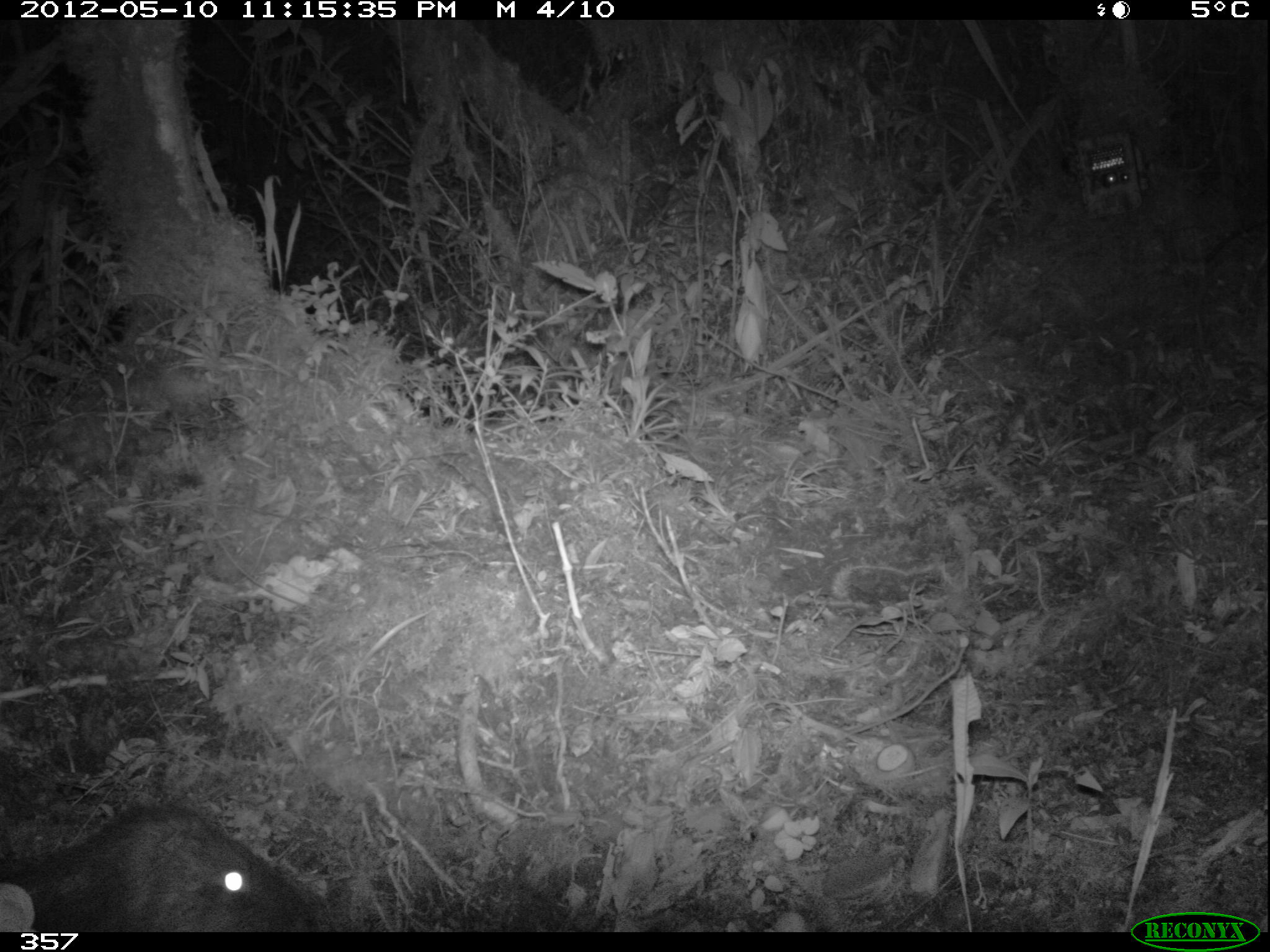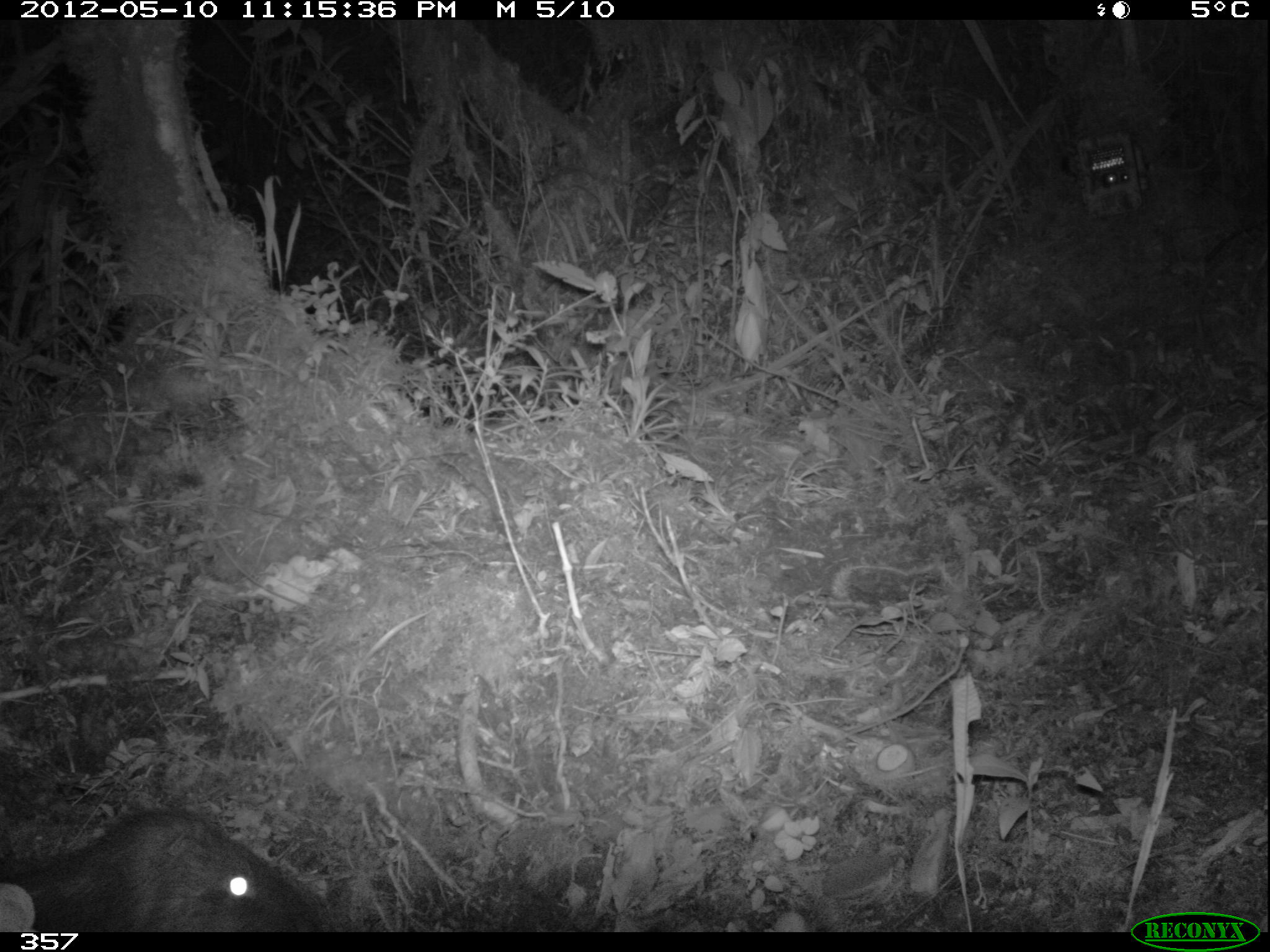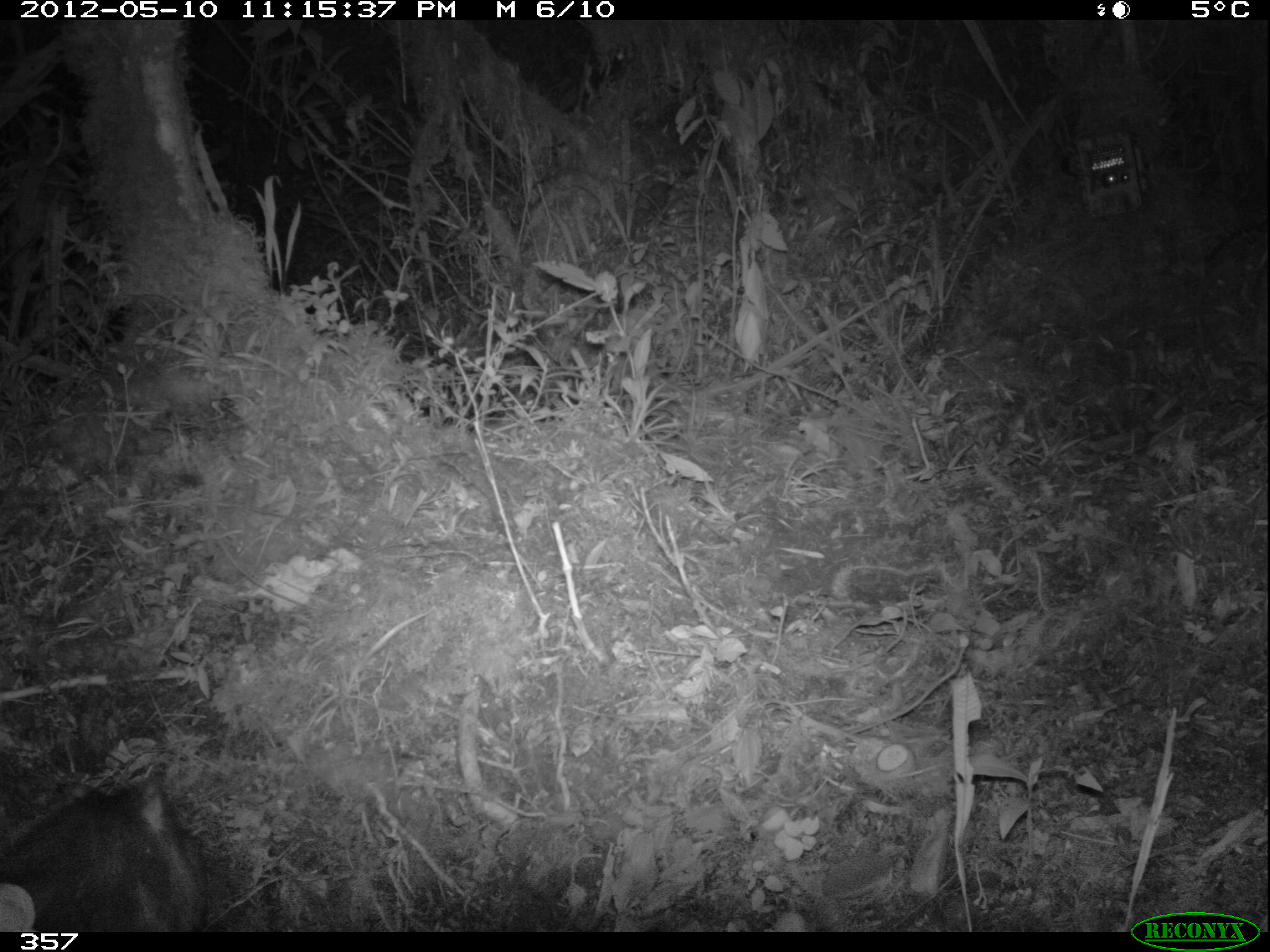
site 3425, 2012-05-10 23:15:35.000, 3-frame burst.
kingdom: Animalia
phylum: Chordata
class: Mammalia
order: Rodentia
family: Cuniculidae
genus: Cuniculus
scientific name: Cuniculus taczanowskii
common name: mountain paca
Cuniculus taczanowskii (mountain paca).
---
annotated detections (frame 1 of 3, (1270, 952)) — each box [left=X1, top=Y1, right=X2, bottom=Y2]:
cuniculus taczanowskii: [left=0, top=798, right=333, bottom=931]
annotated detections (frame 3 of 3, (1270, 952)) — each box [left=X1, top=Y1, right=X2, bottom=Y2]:
cuniculus taczanowskii: [left=3, top=776, right=208, bottom=932]